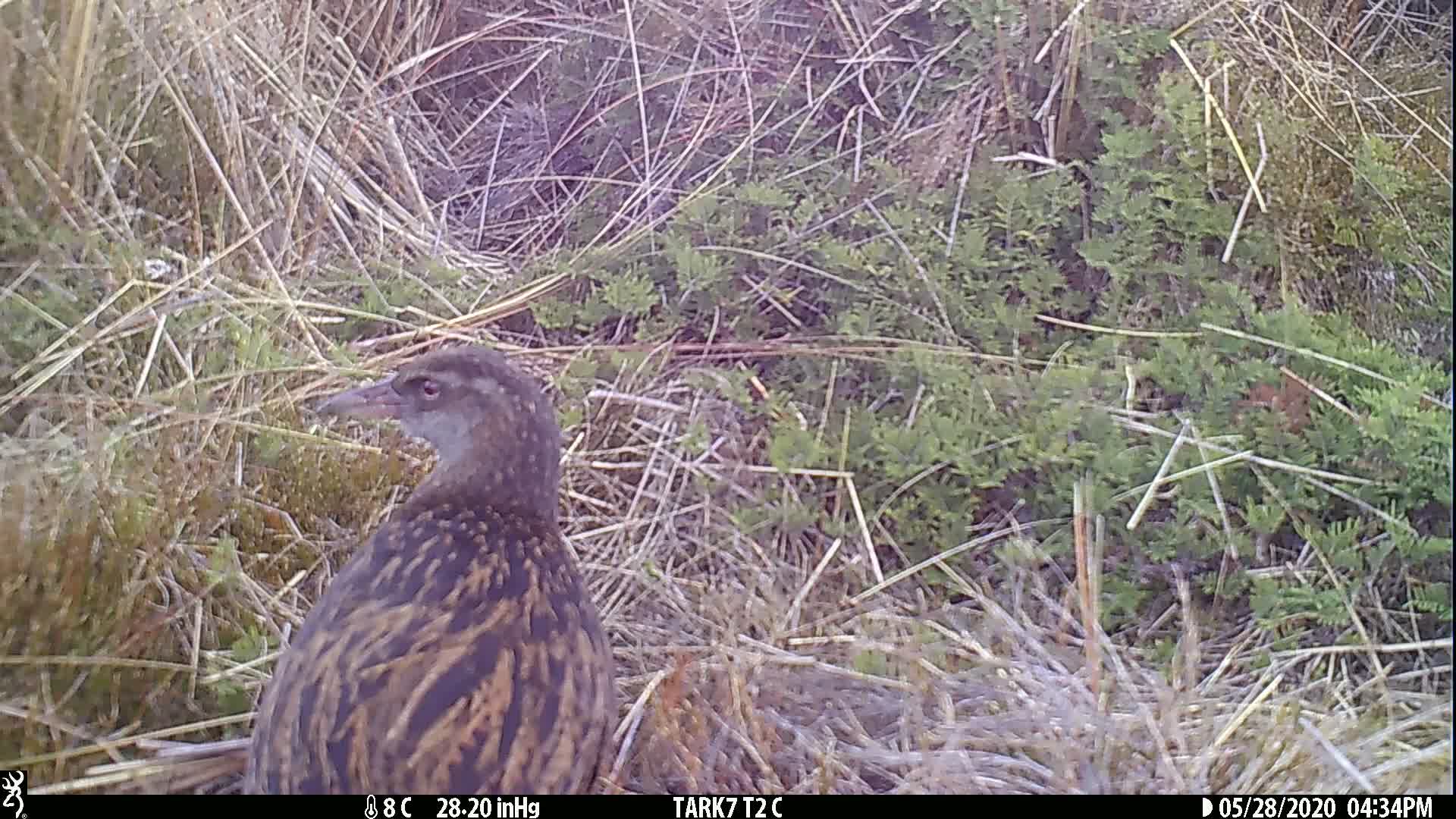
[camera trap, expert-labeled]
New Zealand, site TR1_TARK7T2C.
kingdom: Animalia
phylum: Chordata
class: Aves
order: Gruiformes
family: Rallidae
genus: Gallirallus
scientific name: Gallirallus australis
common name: weka